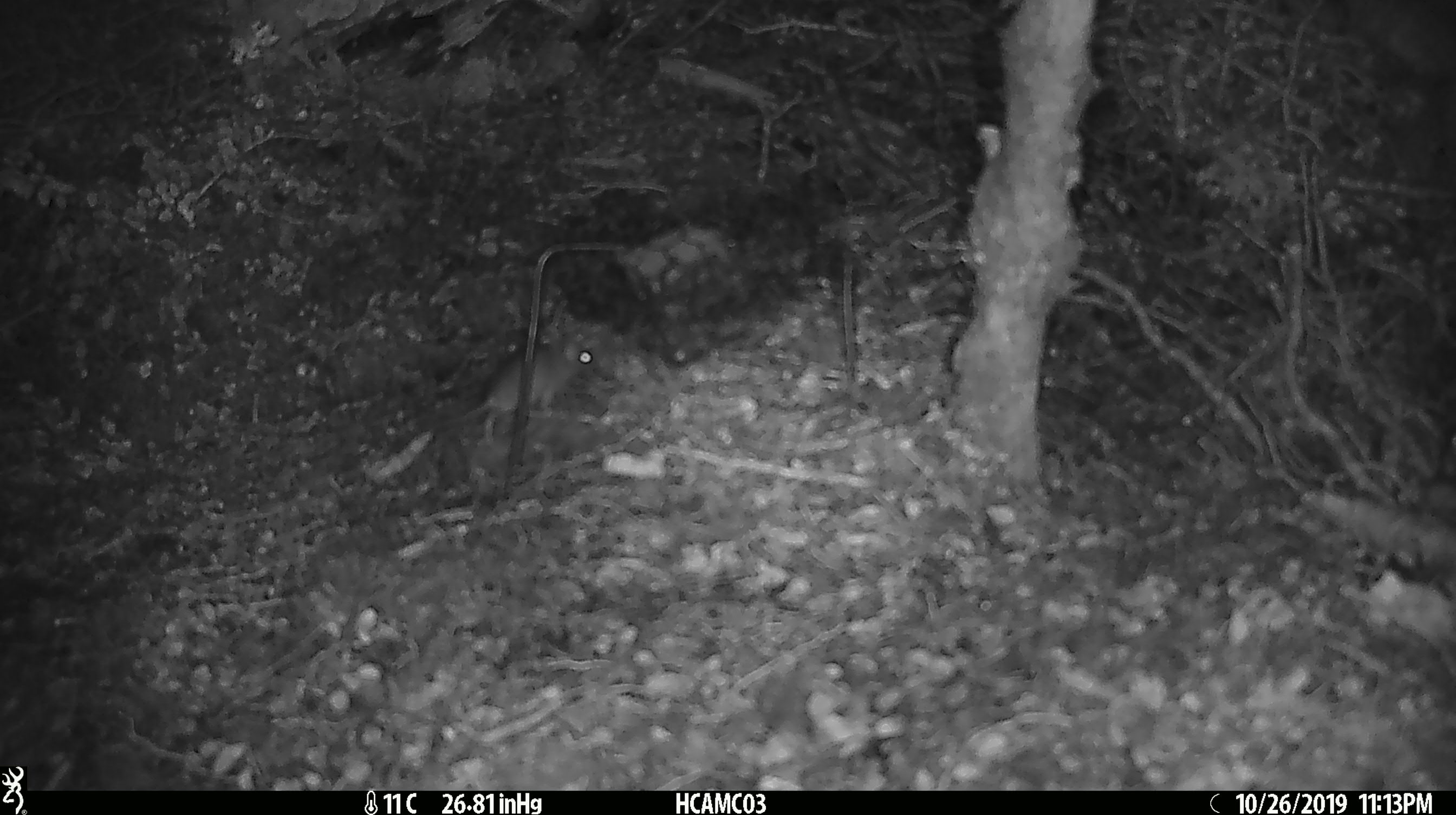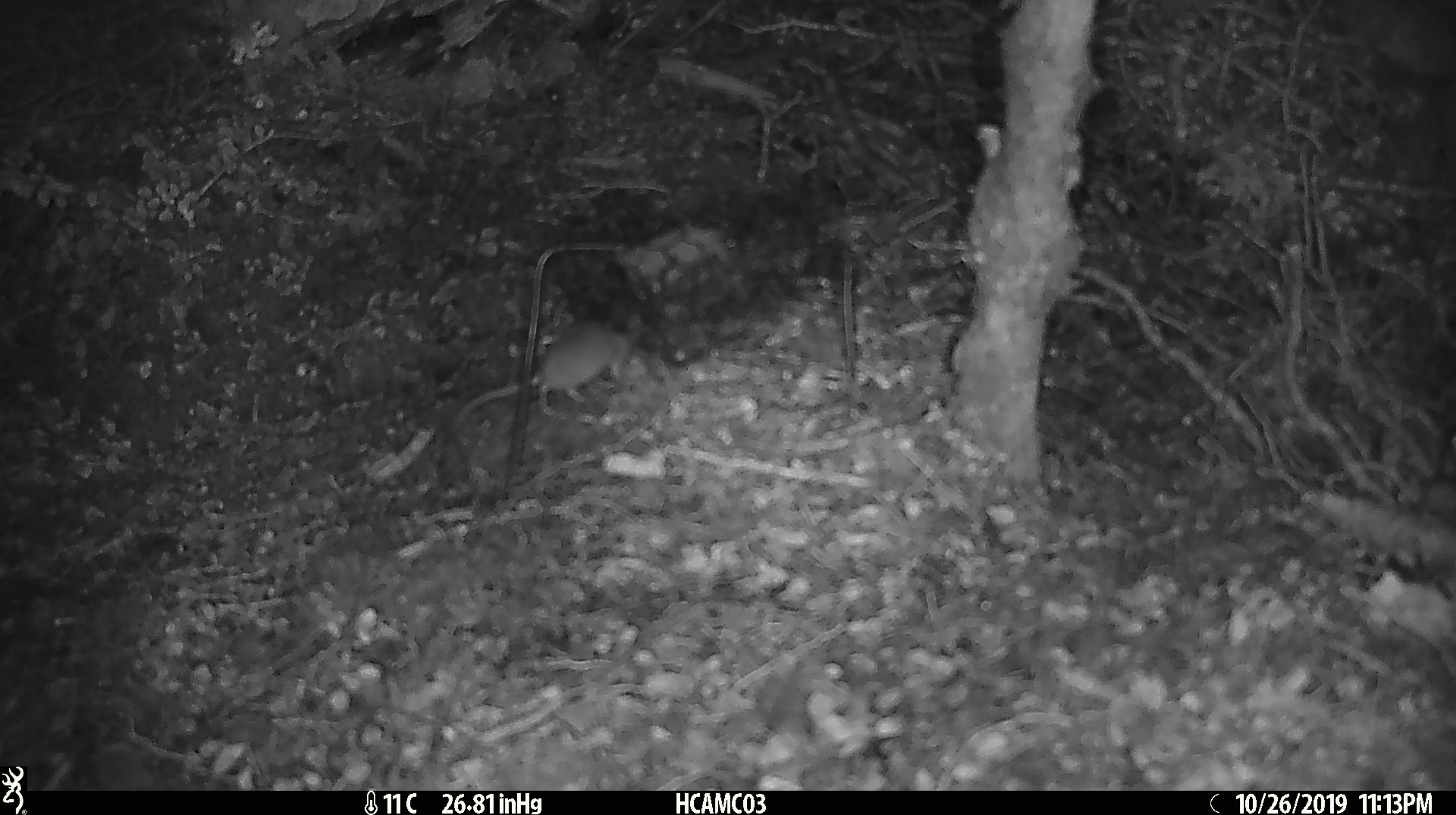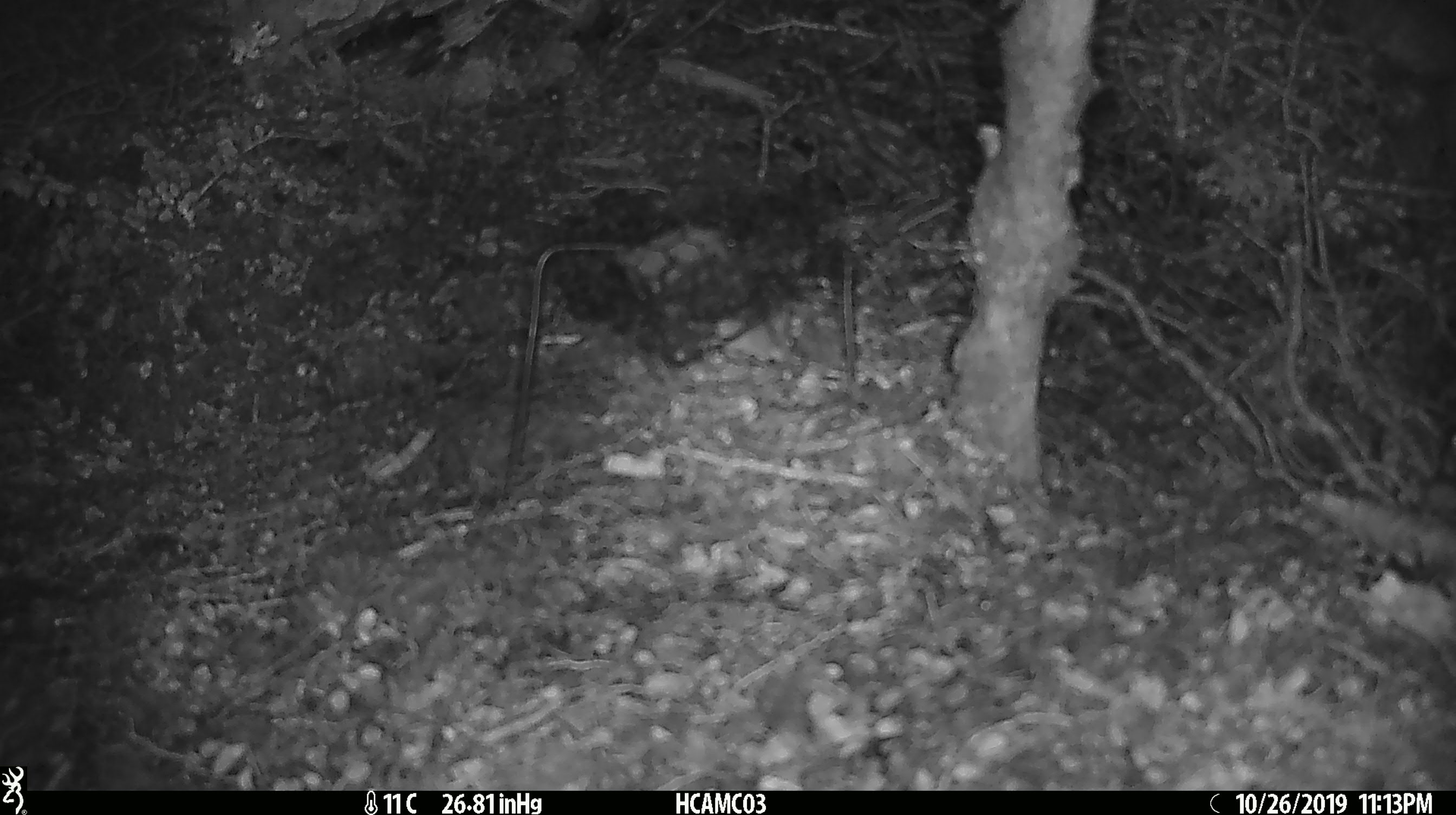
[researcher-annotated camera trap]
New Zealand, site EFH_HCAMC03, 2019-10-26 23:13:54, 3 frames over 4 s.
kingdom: Animalia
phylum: Chordata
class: Mammalia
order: Rodentia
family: Muridae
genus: Mus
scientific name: Mus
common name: mouse